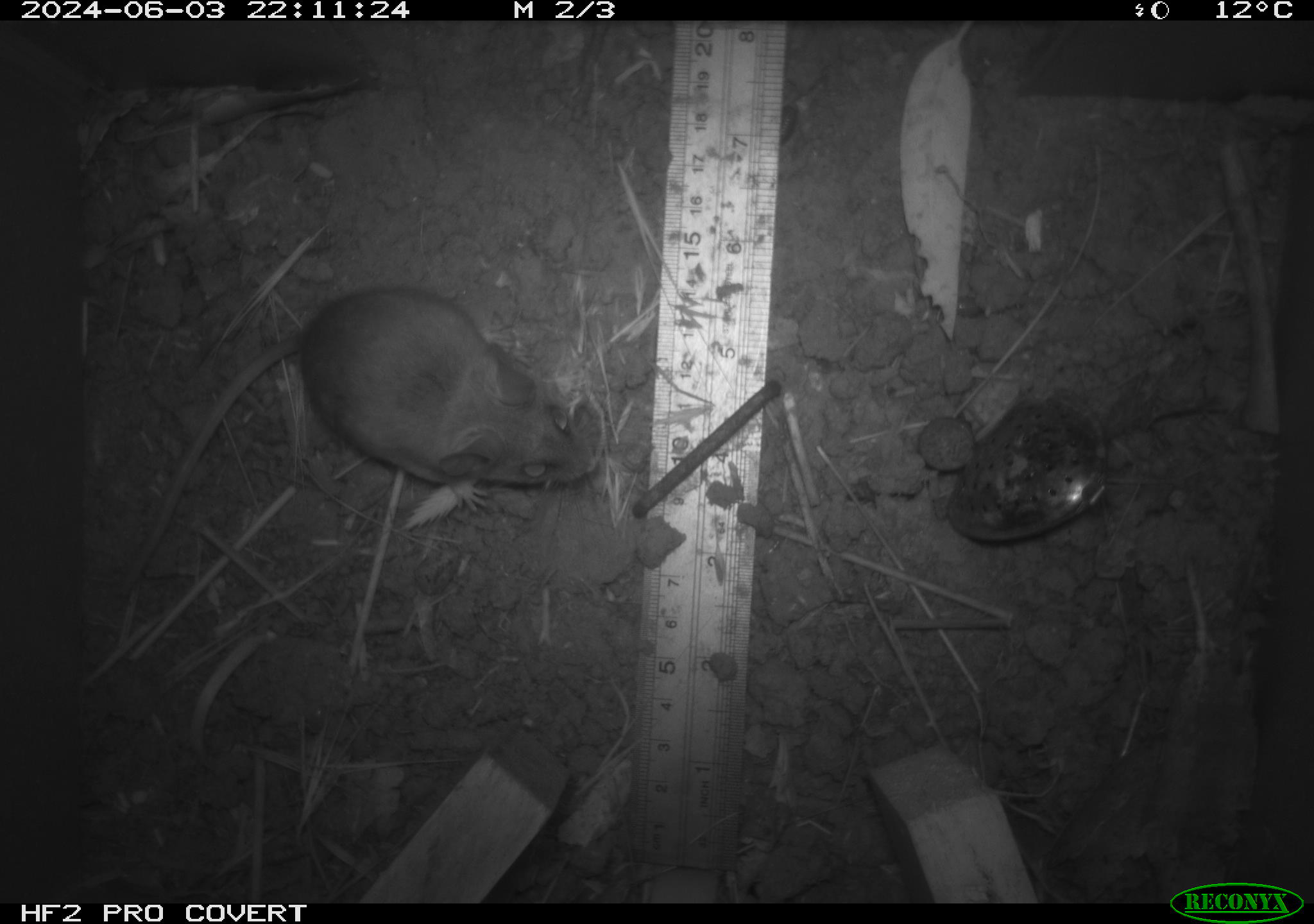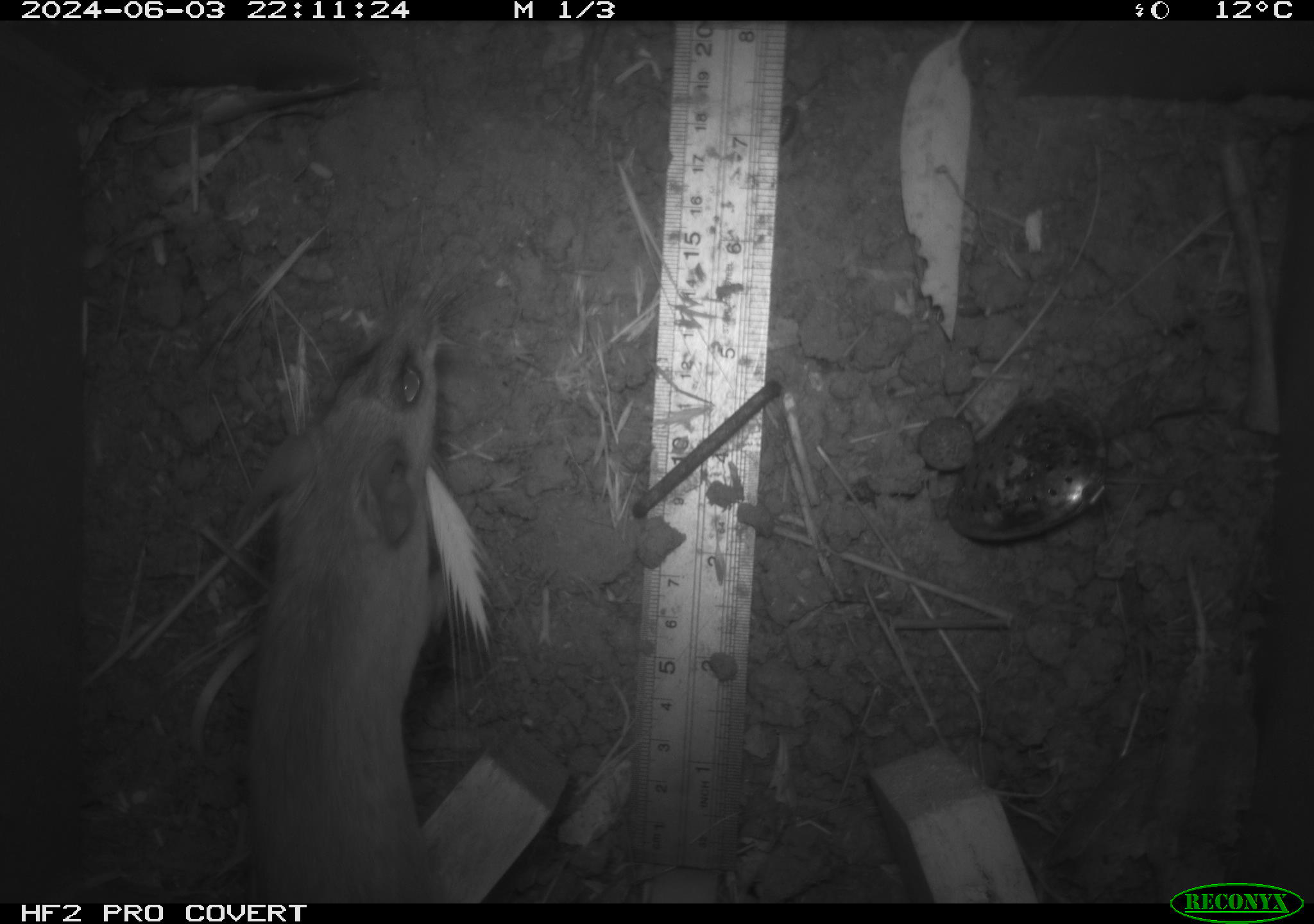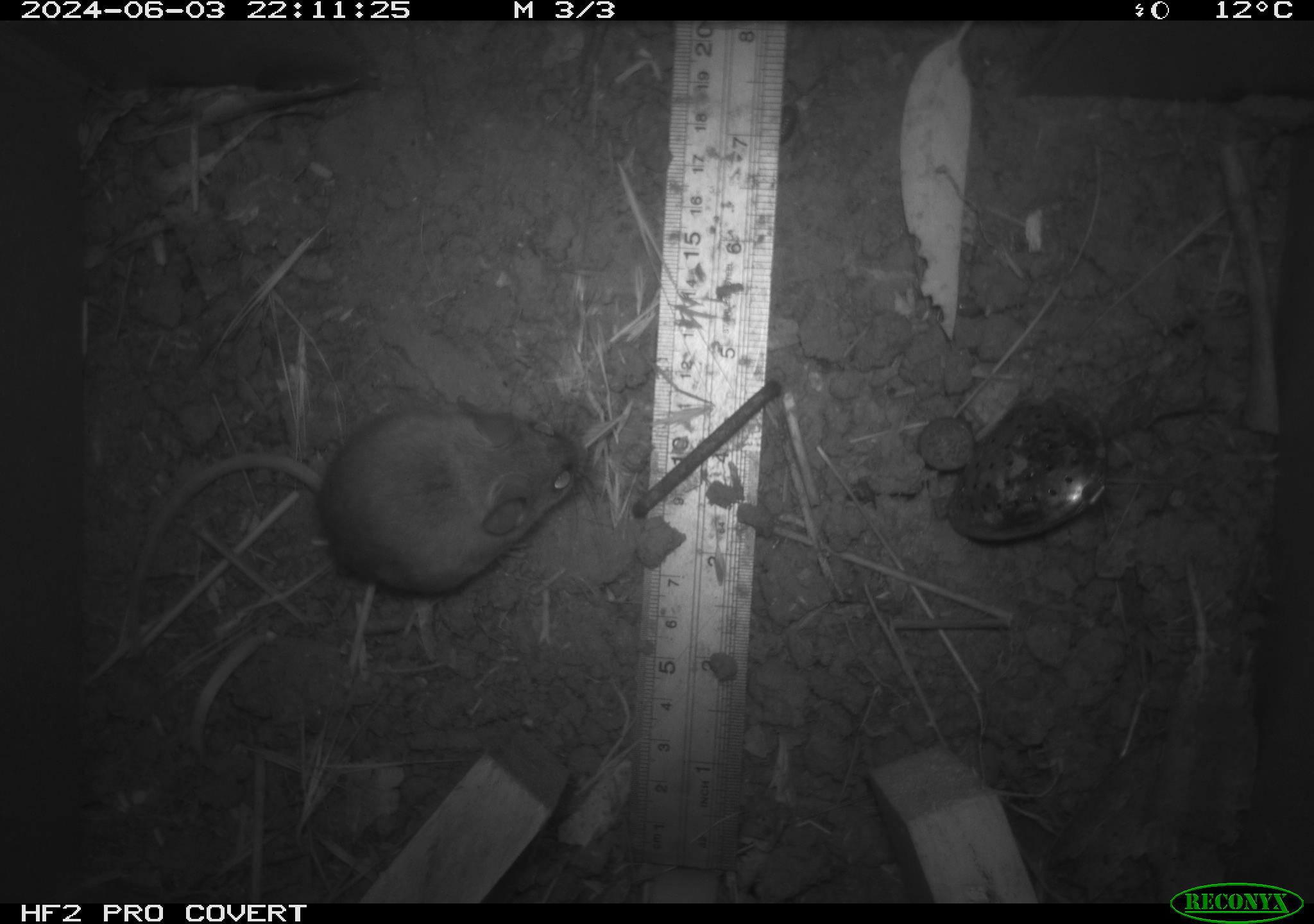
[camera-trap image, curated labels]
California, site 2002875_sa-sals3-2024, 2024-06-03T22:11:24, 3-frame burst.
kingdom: Animalia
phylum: Chordata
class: Mammalia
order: Rodentia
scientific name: Rodentia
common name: mouse species